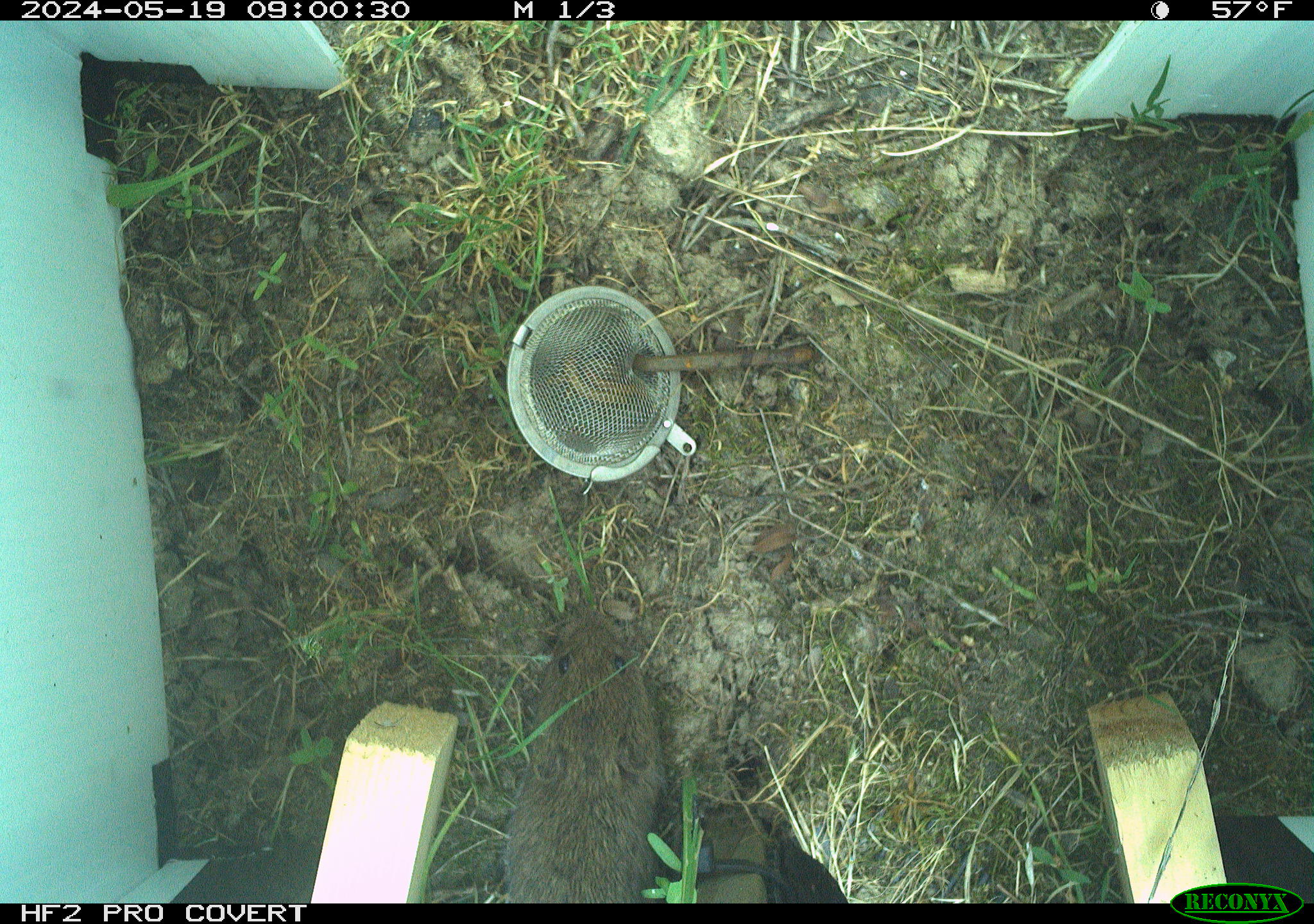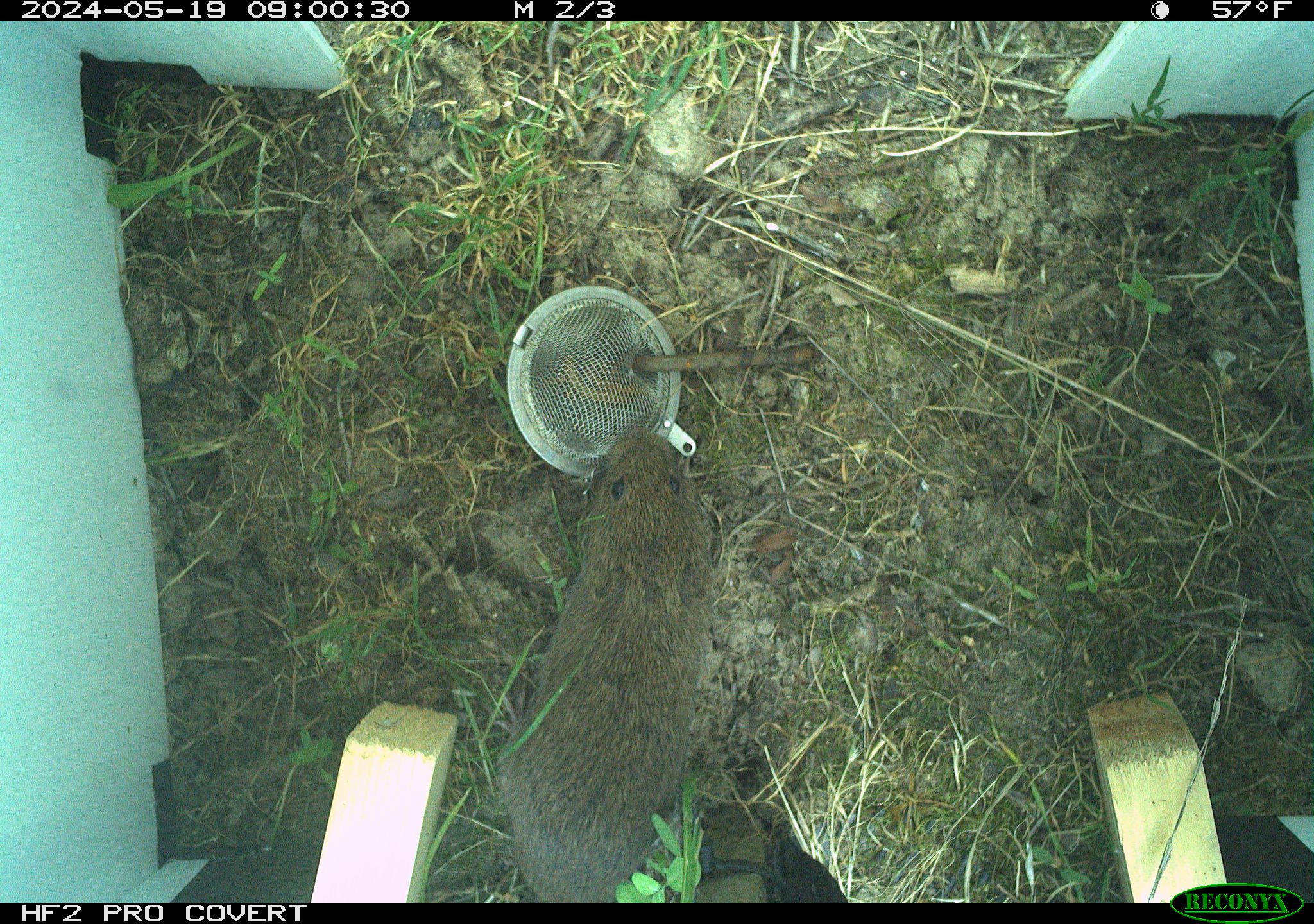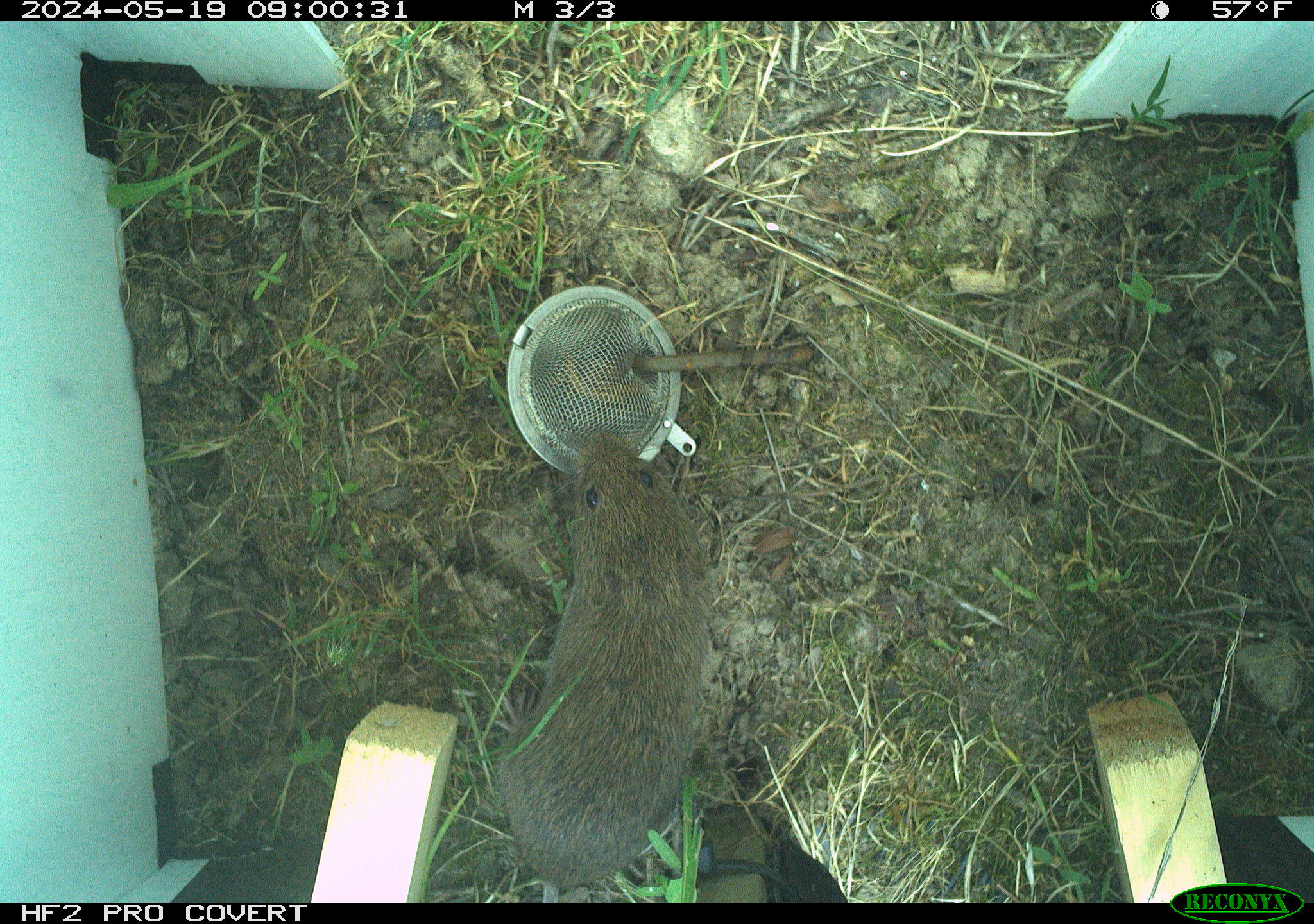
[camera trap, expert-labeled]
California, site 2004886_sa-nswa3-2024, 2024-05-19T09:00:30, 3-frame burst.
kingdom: Animalia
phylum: Chordata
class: Mammalia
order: Rodentia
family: Cricetidae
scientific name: Arvicolinae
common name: voles, lemmings, and muskrats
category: arvicolinae subfamily